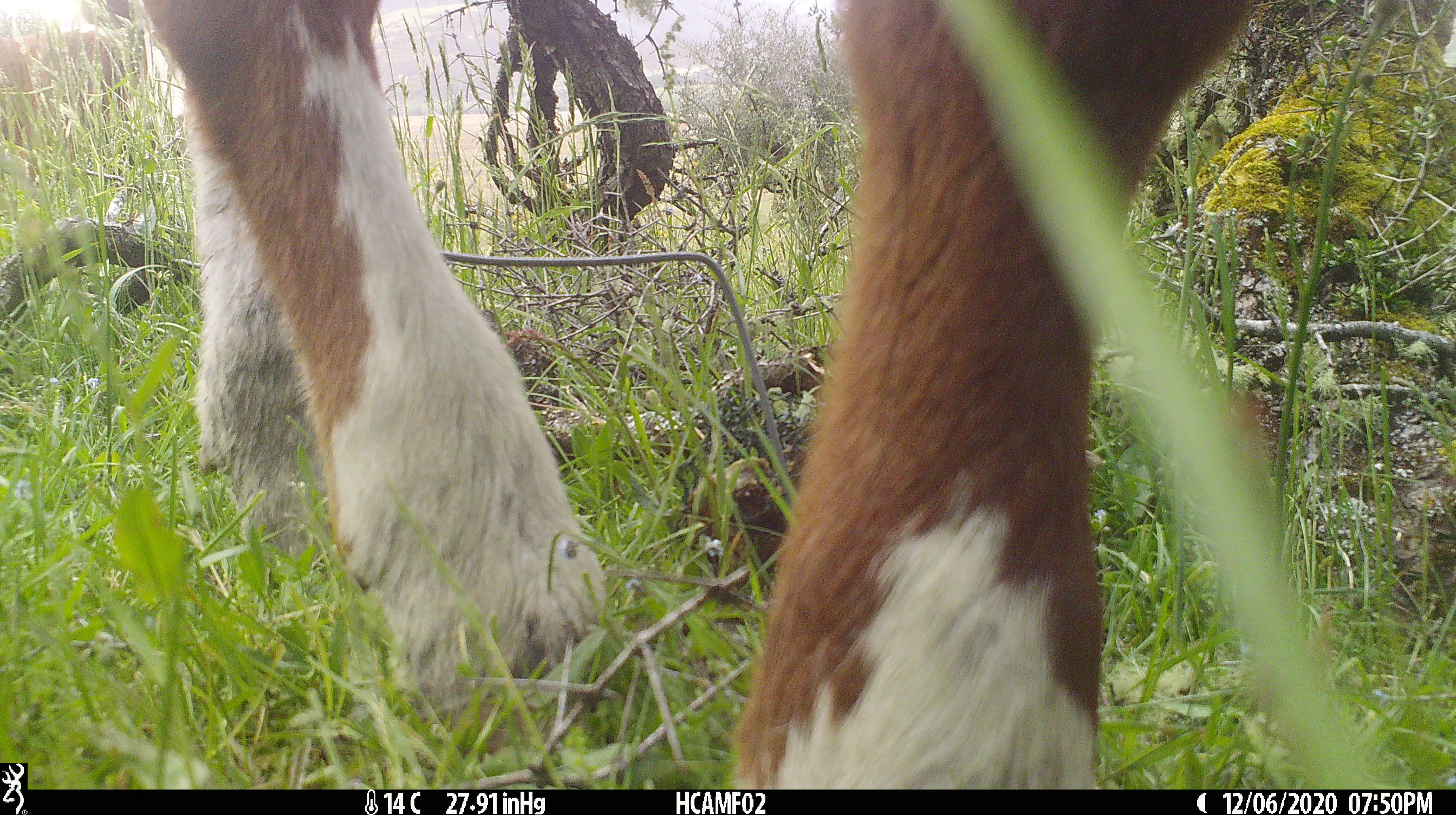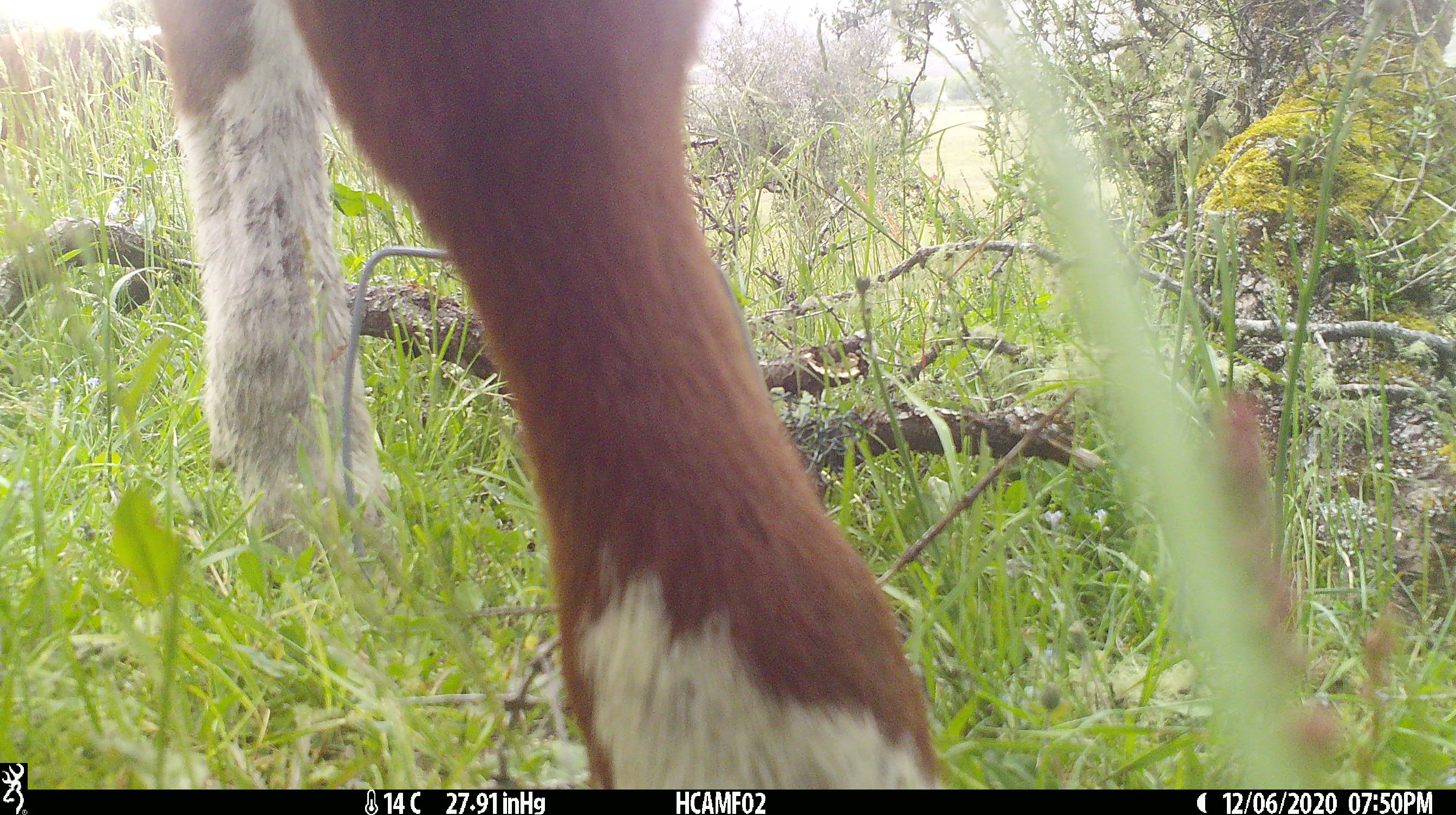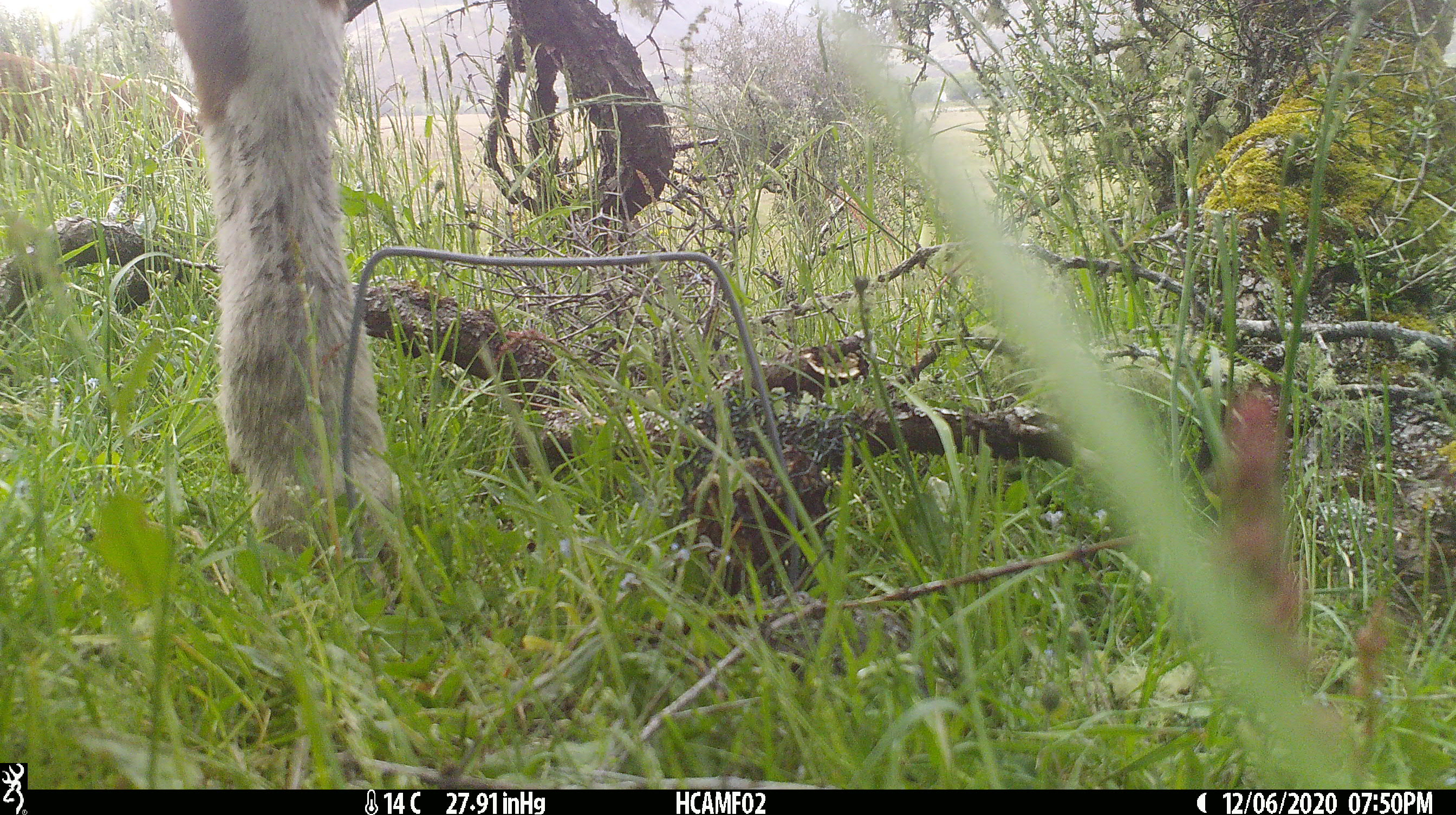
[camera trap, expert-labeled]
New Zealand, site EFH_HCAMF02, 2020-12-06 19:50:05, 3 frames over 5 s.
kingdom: Animalia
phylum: Chordata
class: Mammalia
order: Artiodactyla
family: Bovidae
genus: Bos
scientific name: Bos taurus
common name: domestic cow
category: cow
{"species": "cow (domestic cow) (Bos taurus)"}